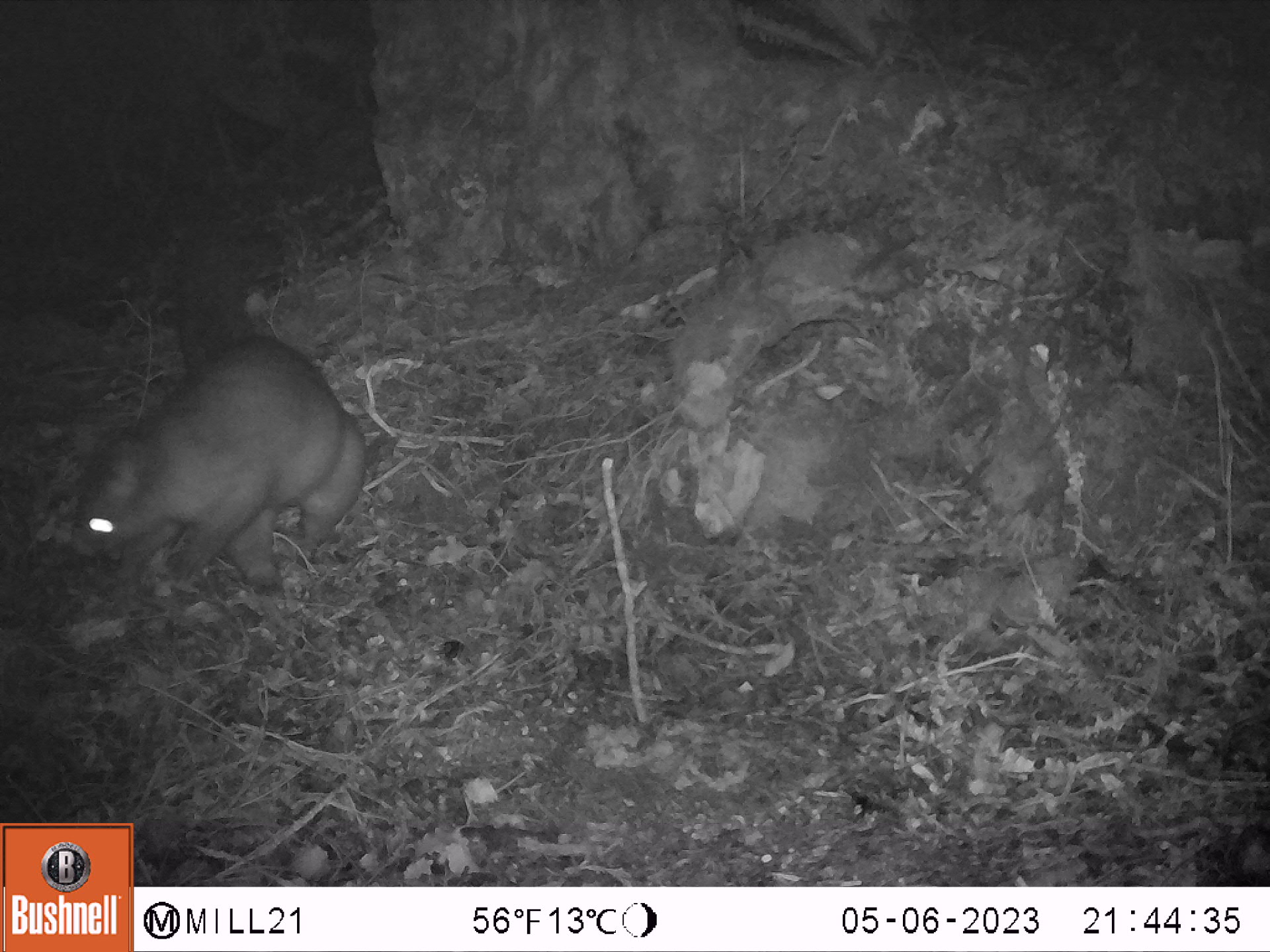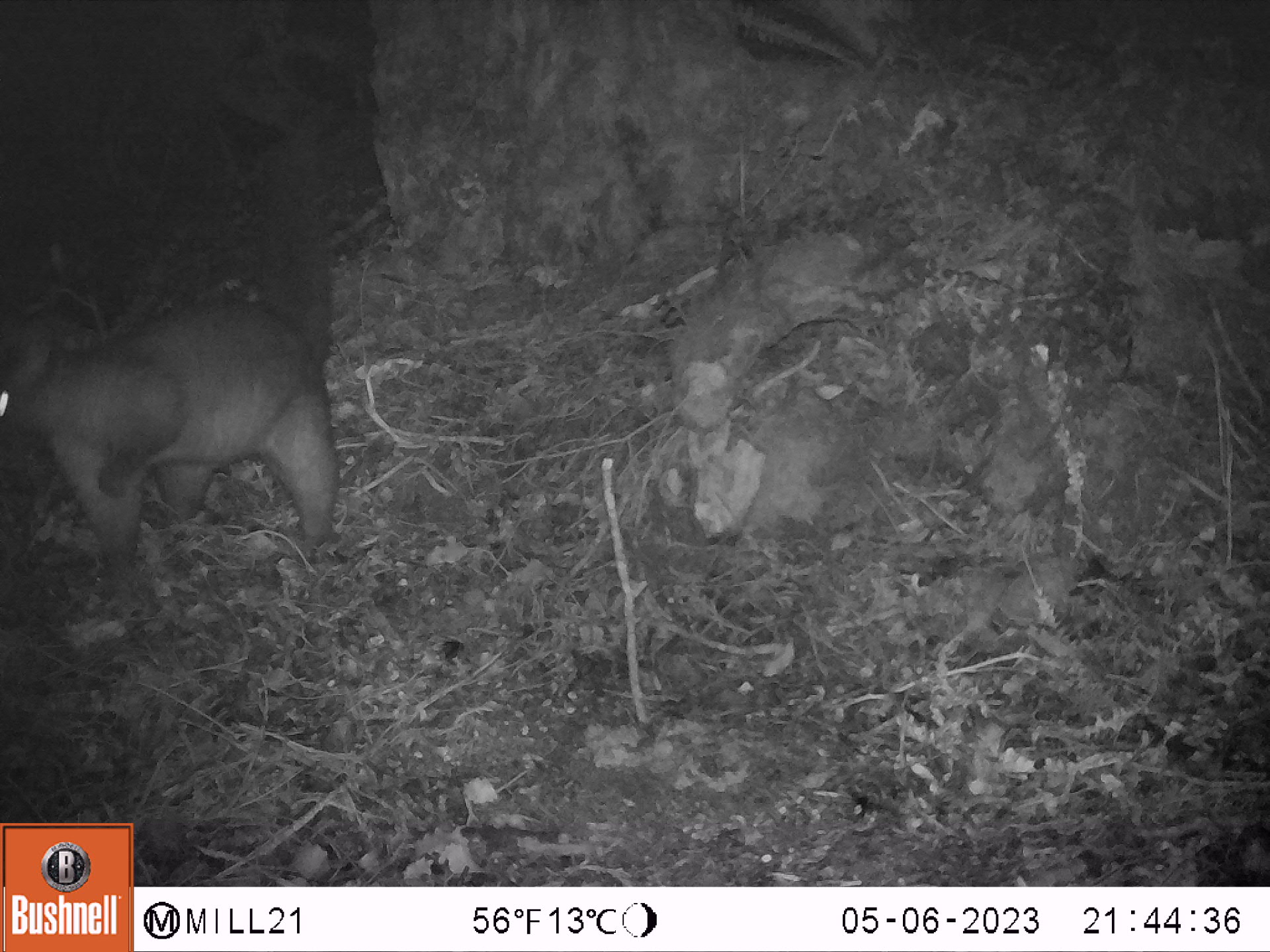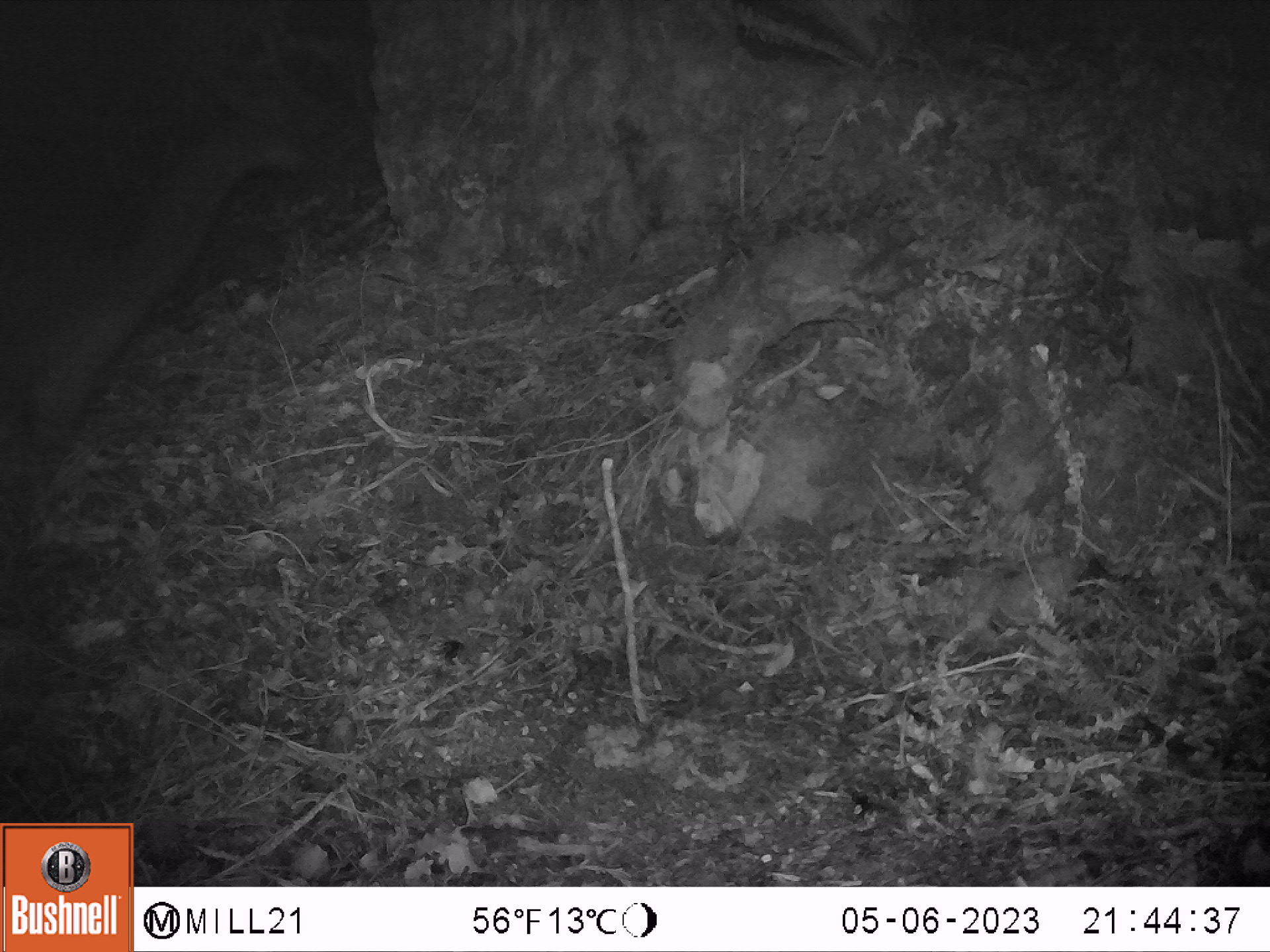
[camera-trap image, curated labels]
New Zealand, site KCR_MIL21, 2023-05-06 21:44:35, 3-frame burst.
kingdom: Animalia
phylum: Chordata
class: Mammalia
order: Diprotodontia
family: Phalangeridae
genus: Trichosurus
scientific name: Trichosurus vulpecula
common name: common brushtail possum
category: possum